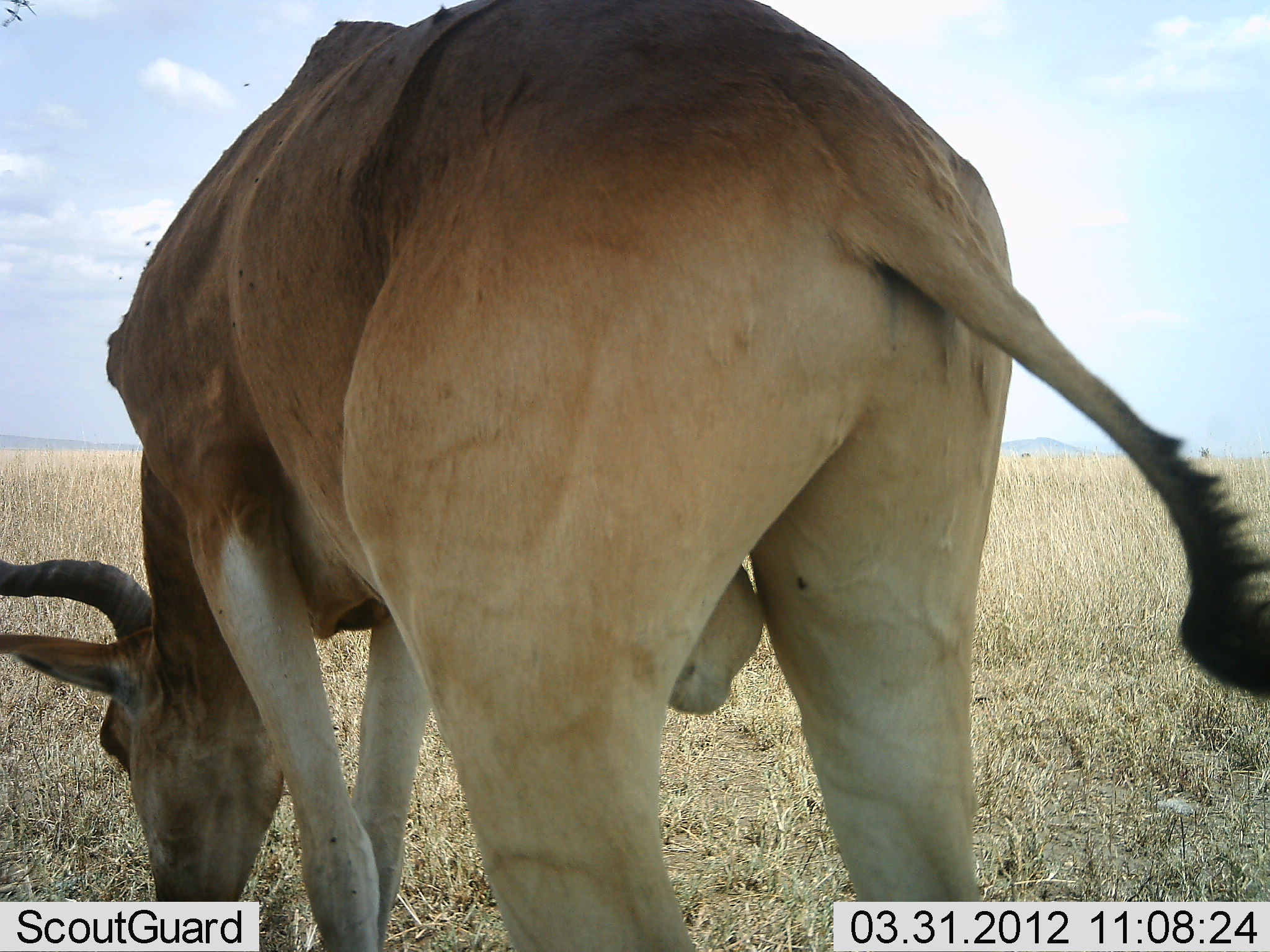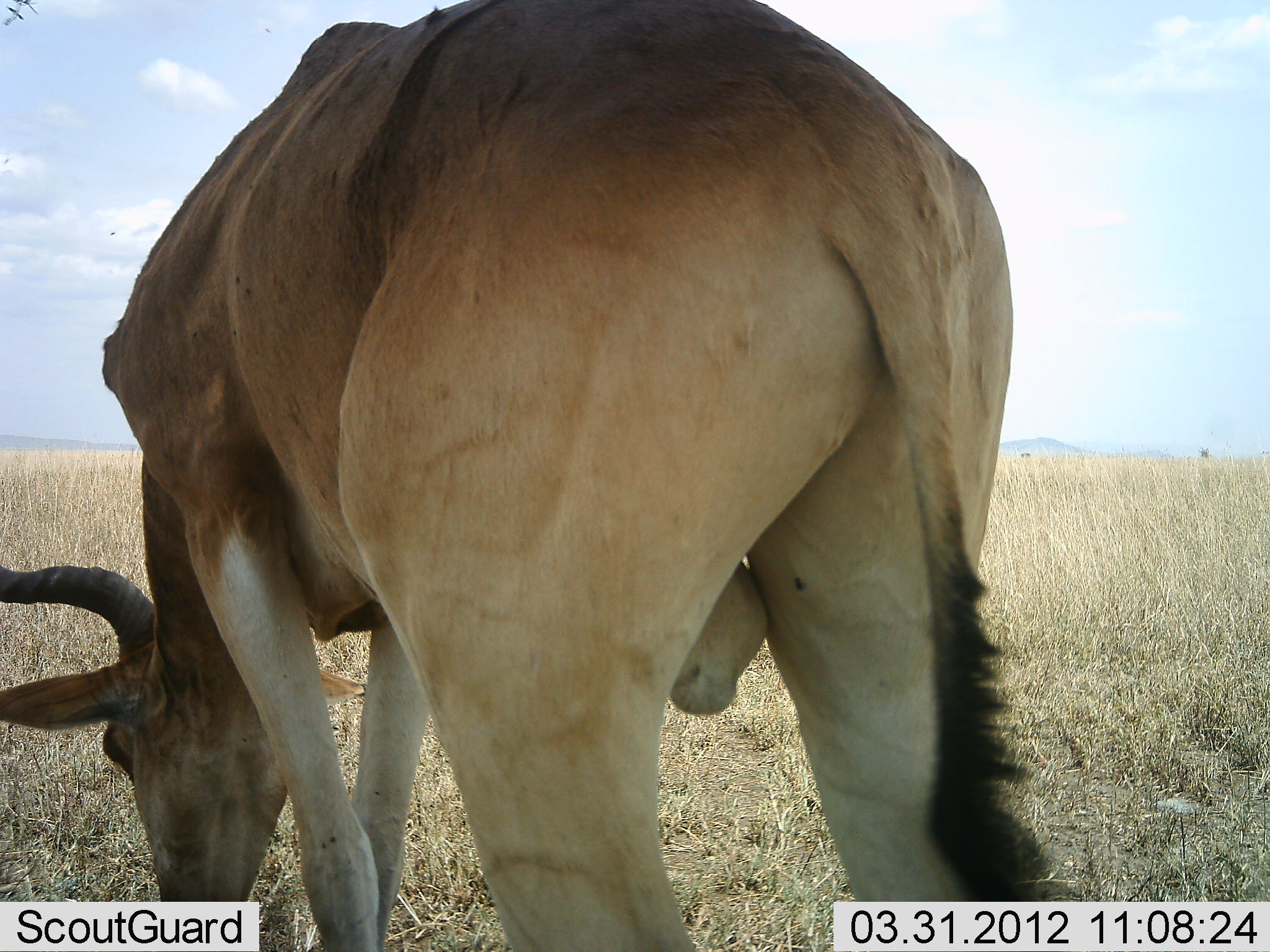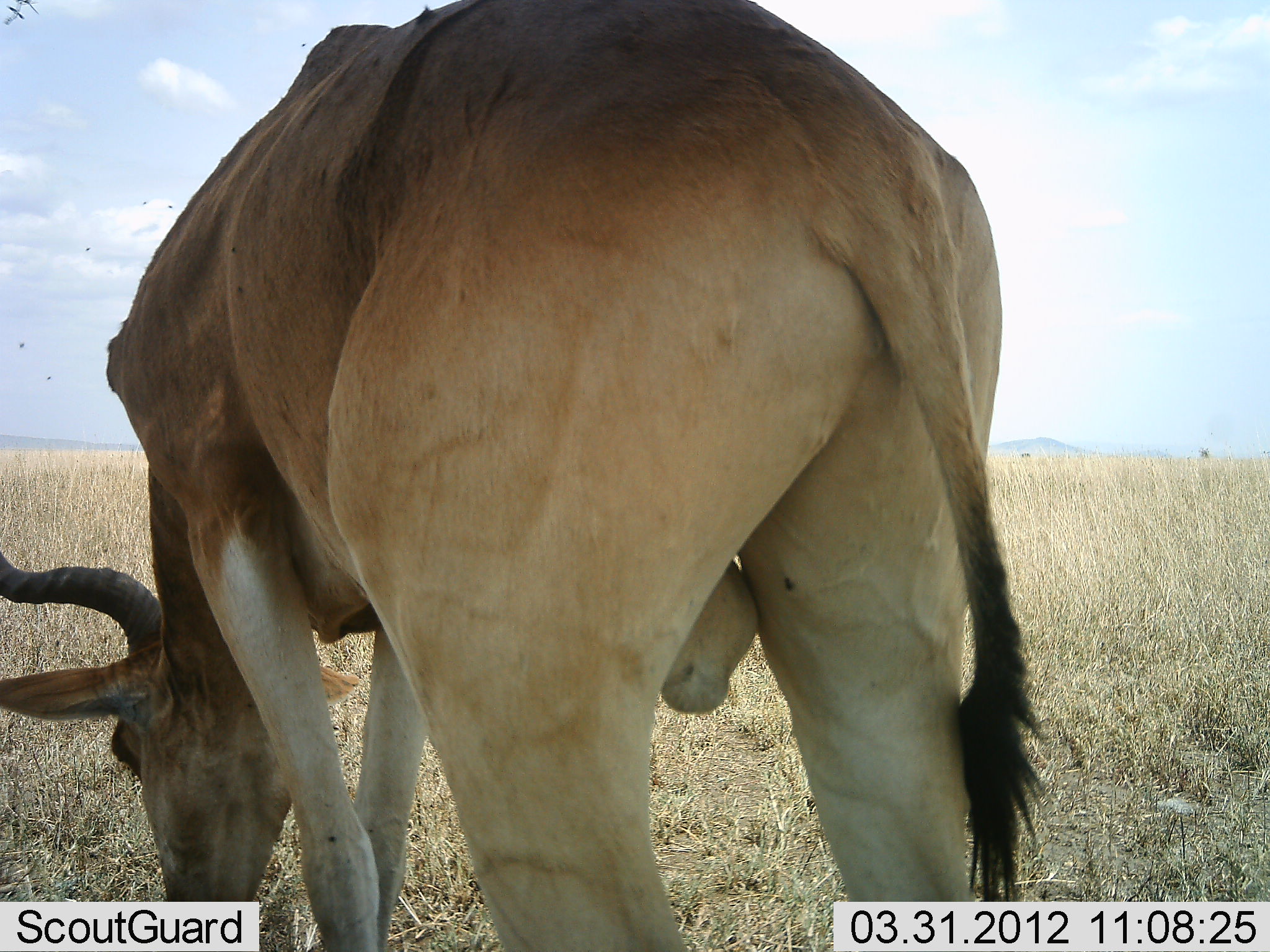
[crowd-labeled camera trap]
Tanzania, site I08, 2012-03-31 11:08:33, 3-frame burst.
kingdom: Animalia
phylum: Chordata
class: Mammalia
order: Artiodactyla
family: Bovidae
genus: Alcelaphus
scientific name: Alcelaphus buselaphus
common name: hartebeest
Hartebeest (Alcelaphus buselaphus), count 1. Behavior (volunteer vote fractions): standing 21%, resting 0%, moving 0%, interacting 0%. Young present (vote fraction): 0%. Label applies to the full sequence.